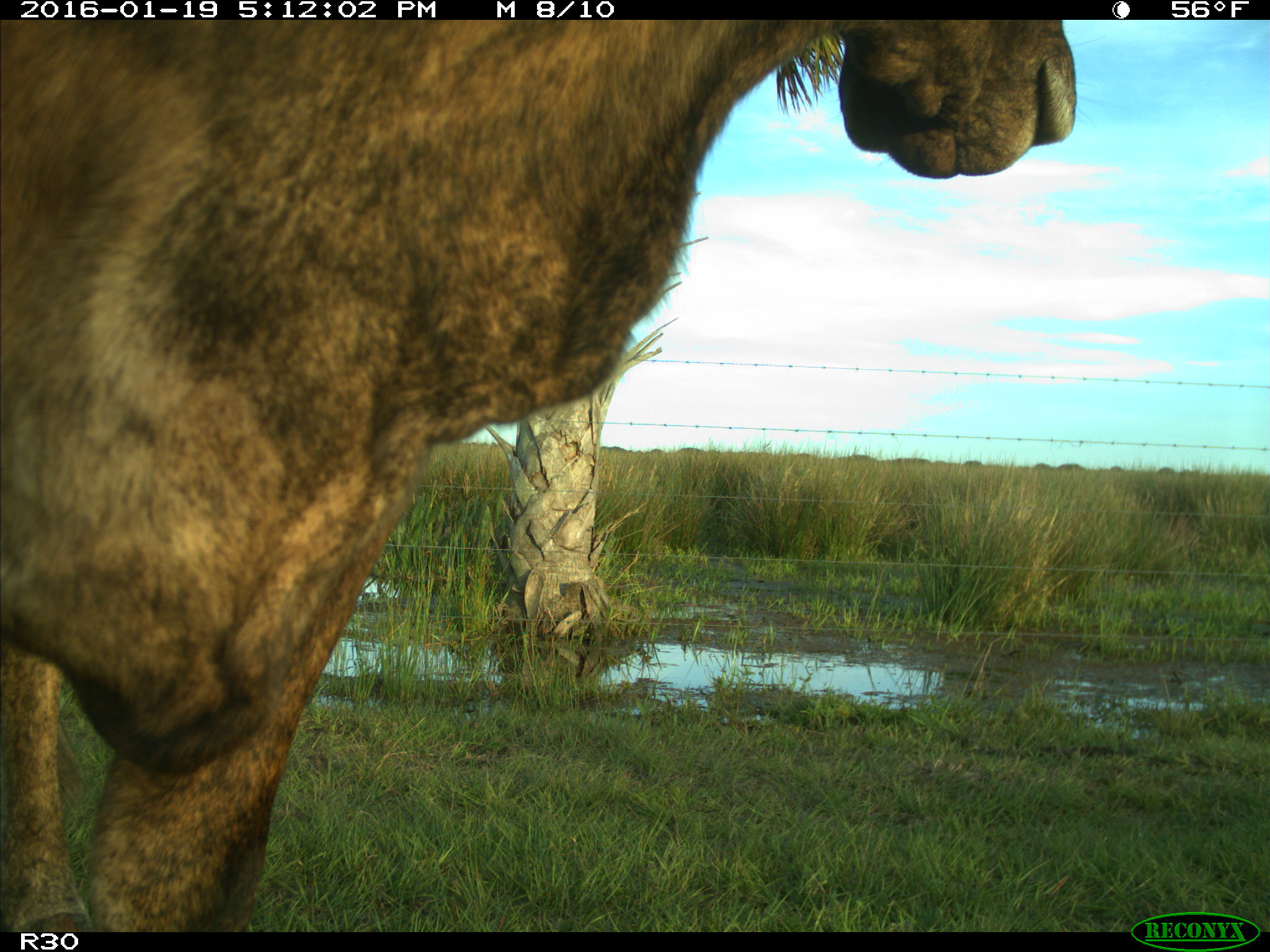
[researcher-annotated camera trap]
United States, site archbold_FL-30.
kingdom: Animalia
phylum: Chordata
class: Mammalia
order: Artiodactyla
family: Bovidae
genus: Bos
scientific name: Bos taurus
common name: domestic cow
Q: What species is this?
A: Bos taurus (domestic cow).